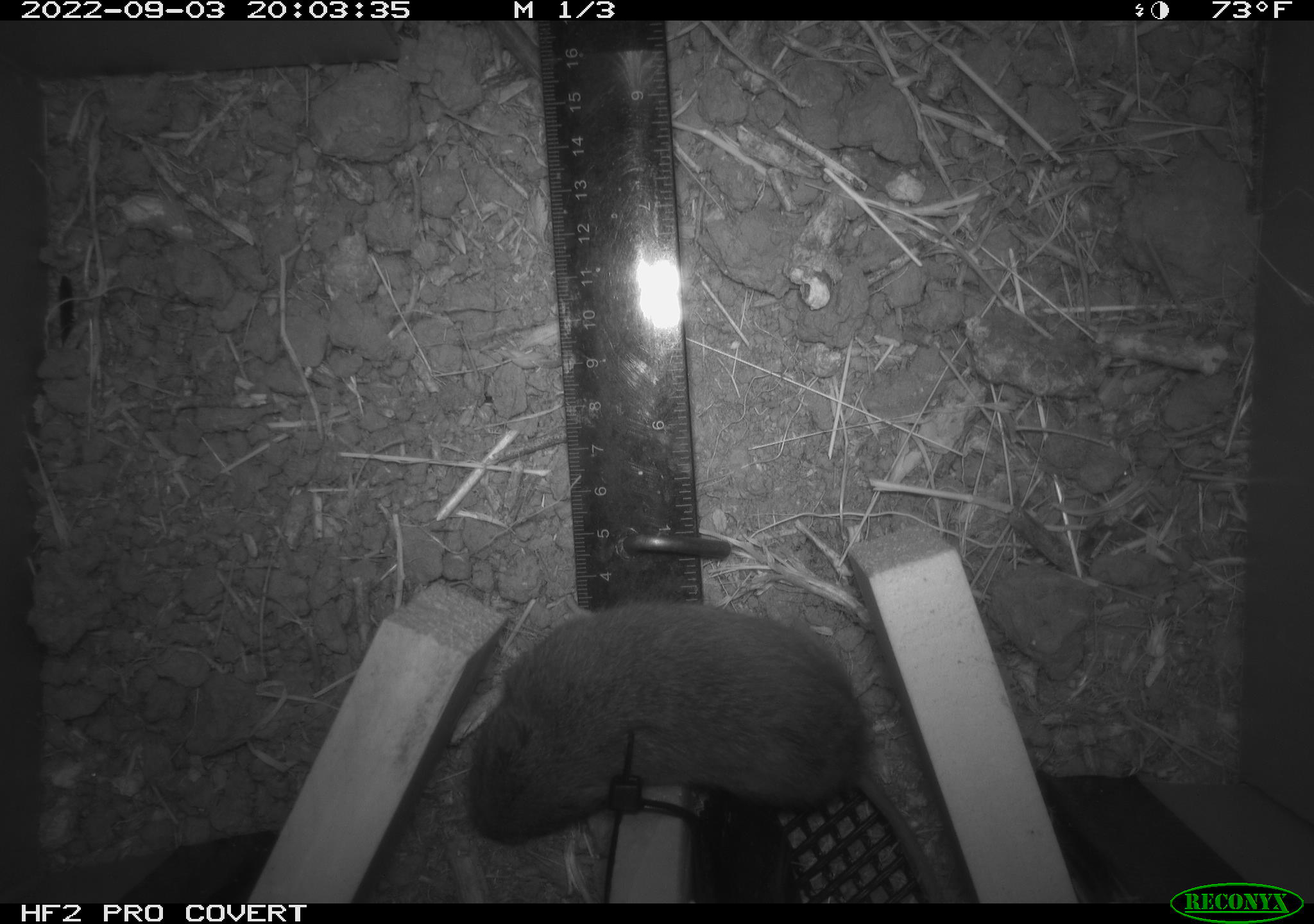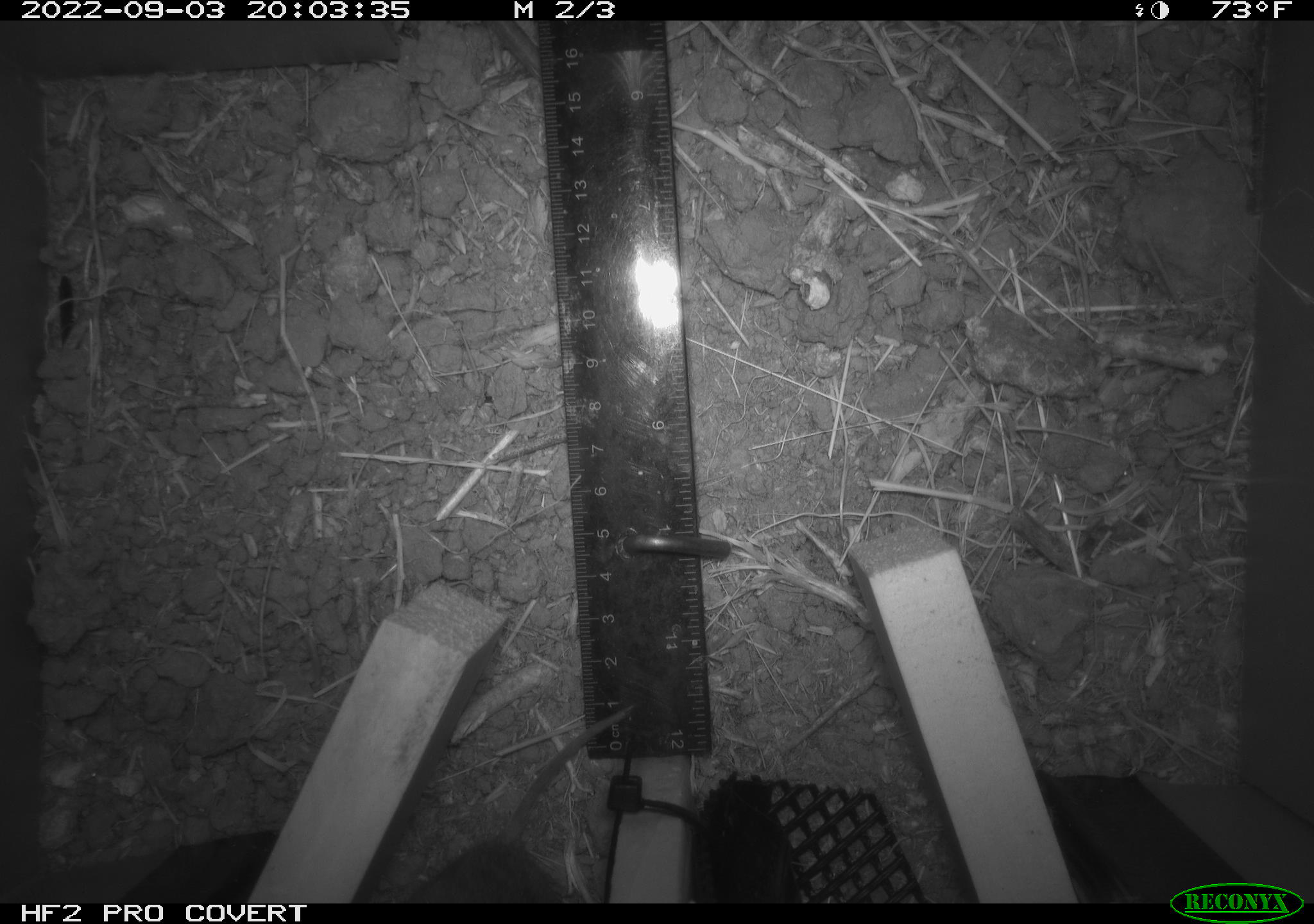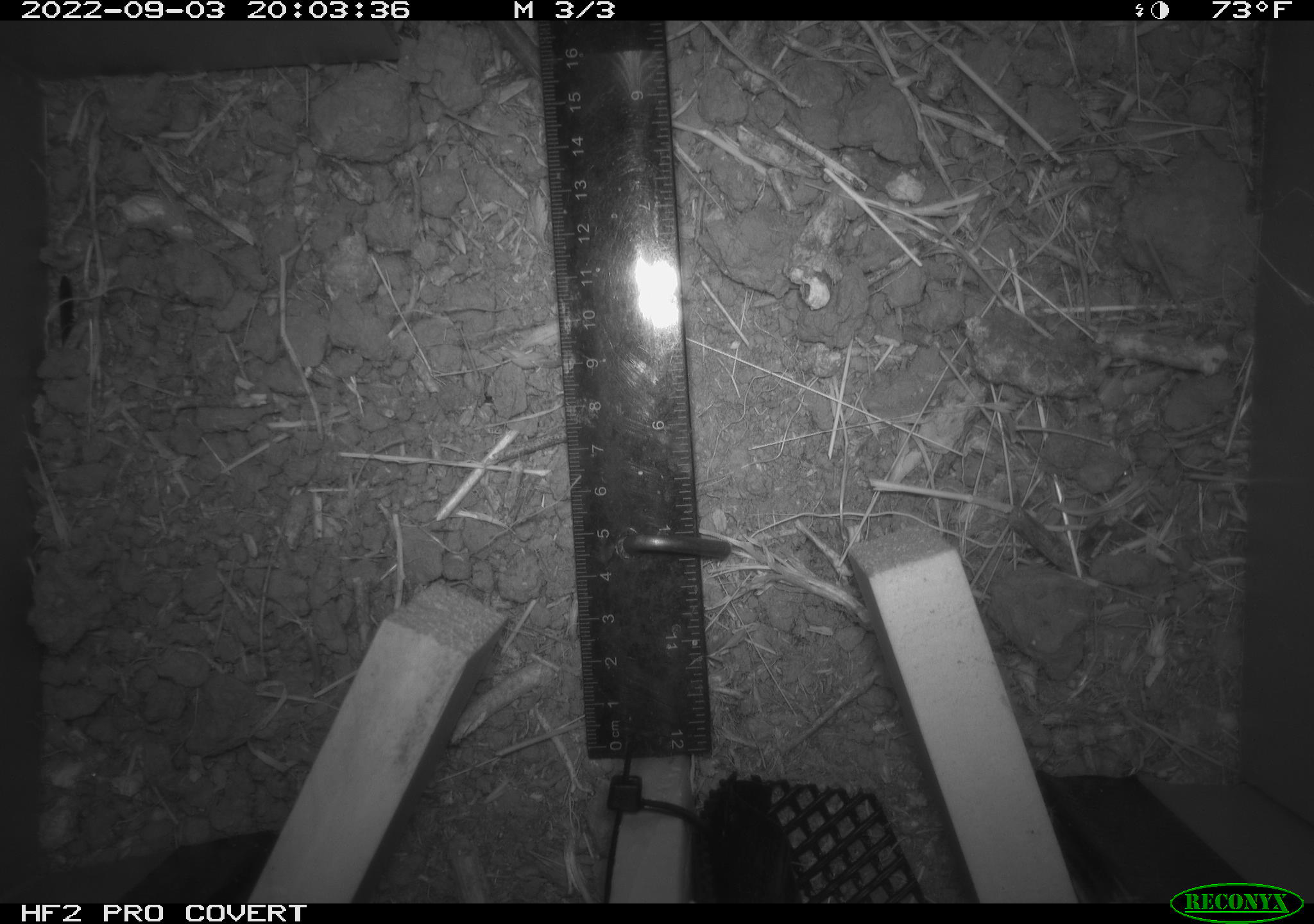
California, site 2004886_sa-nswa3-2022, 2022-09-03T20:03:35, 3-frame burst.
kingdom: Animalia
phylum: Chordata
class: Mammalia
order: Rodentia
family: Cricetidae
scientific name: Cricetidae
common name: hamsters, voles, lemmings, and allies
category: cricetidae family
Cricetidae family (hamsters, voles, lemmings, and allies) (Cricetidae).